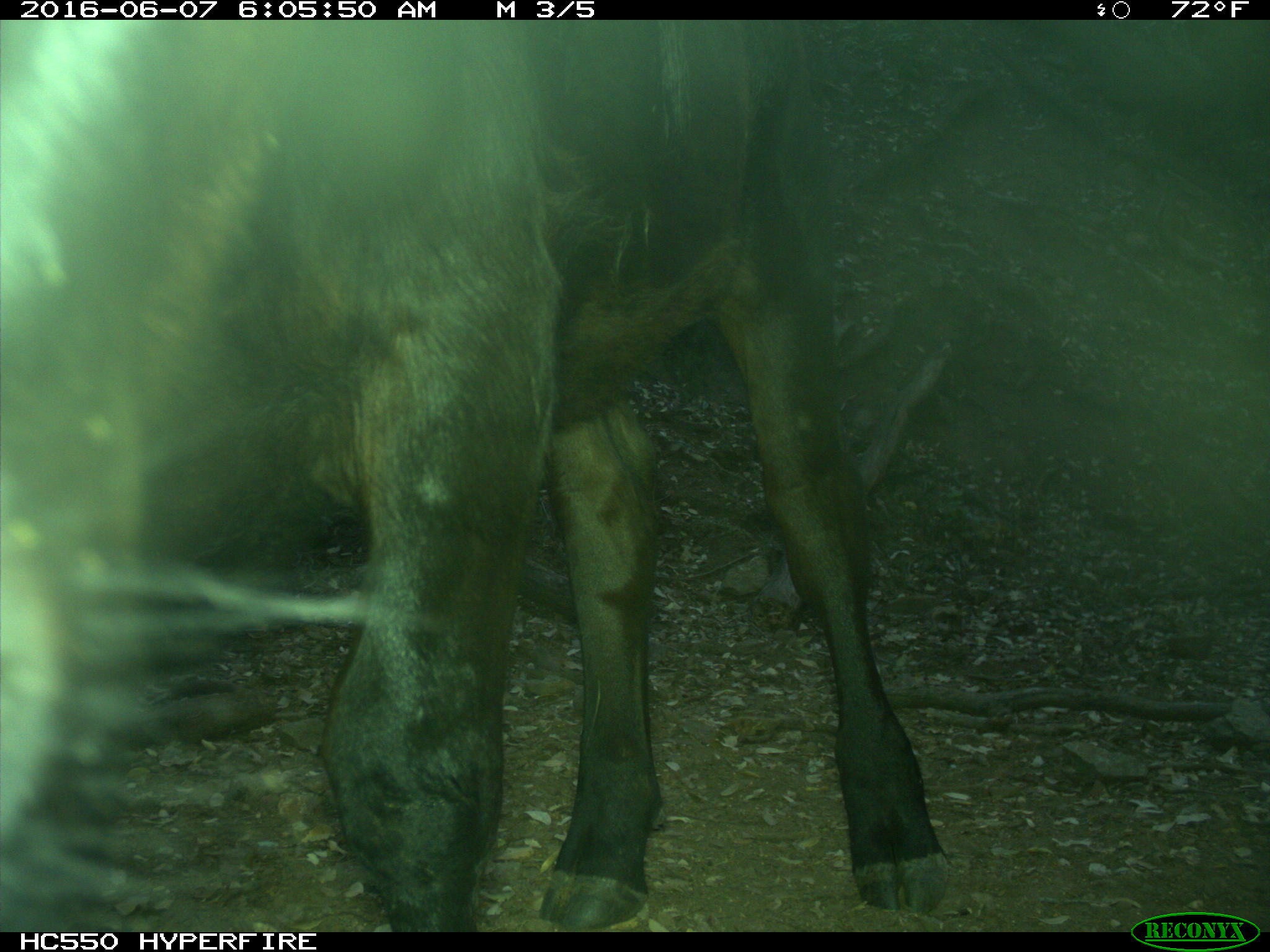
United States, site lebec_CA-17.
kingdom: Animalia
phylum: Chordata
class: Mammalia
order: Artiodactyla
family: Bovidae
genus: Bos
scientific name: Bos taurus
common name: domestic cow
Bos taurus (domestic cow).